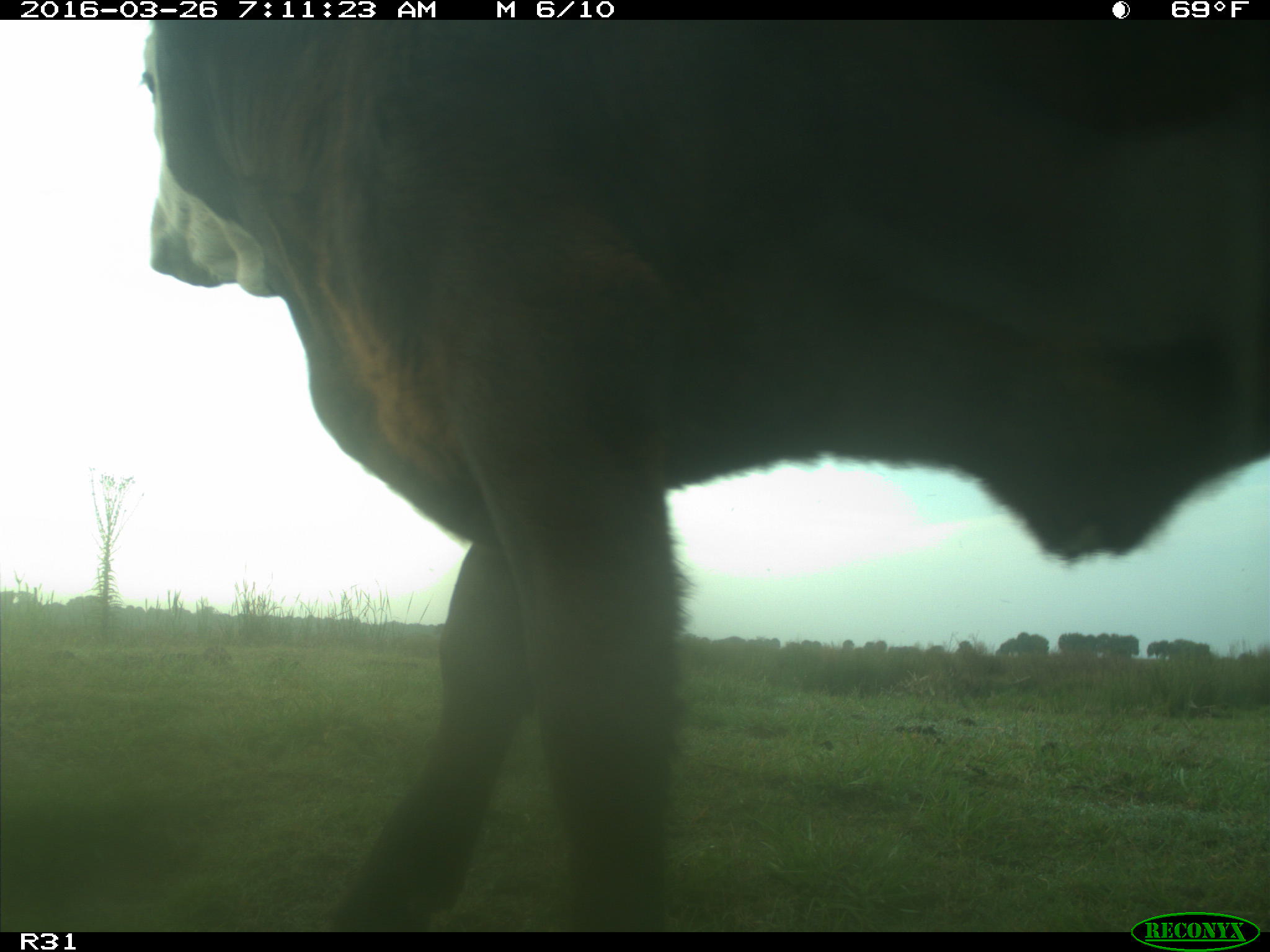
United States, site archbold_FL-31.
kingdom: Animalia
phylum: Chordata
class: Mammalia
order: Artiodactyla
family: Bovidae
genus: Bos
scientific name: Bos taurus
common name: domestic cow